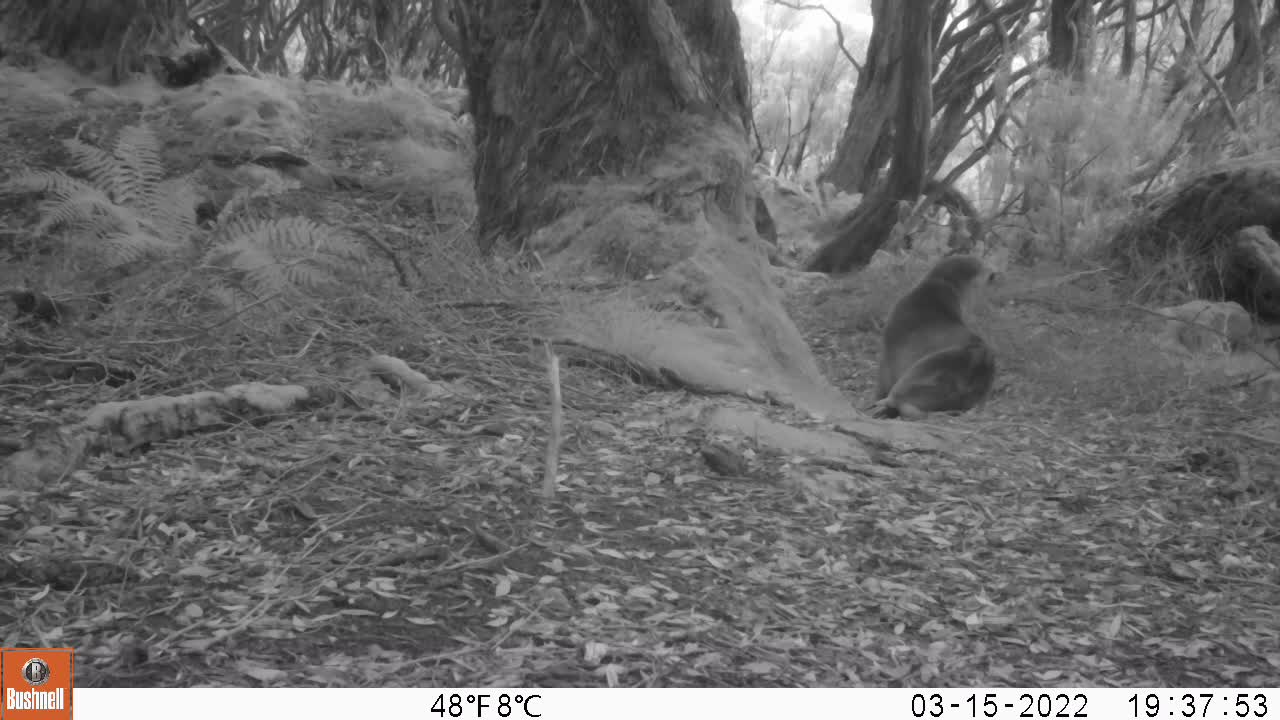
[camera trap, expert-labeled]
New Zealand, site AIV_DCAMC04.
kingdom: Animalia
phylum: Chordata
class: Mammalia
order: Carnivora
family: Otariidae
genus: Phocarctos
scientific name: Phocarctos hookeri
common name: new zealand sea lion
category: sealion